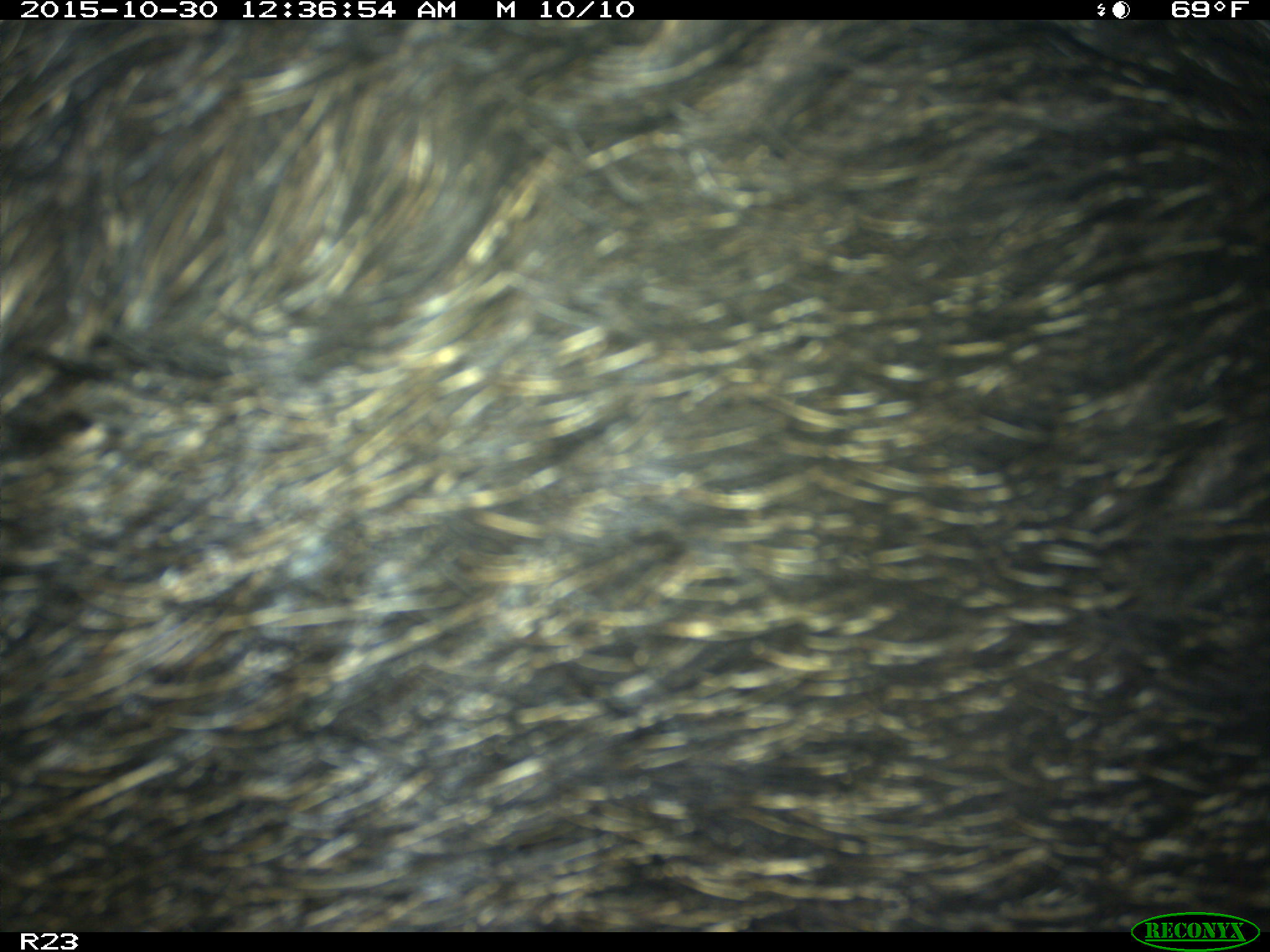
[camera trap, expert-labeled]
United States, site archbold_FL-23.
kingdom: Animalia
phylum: Chordata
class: Mammalia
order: Artiodactyla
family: Suidae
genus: Sus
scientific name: Sus scrofa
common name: wild boar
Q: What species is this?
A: Sus scrofa (wild boar).